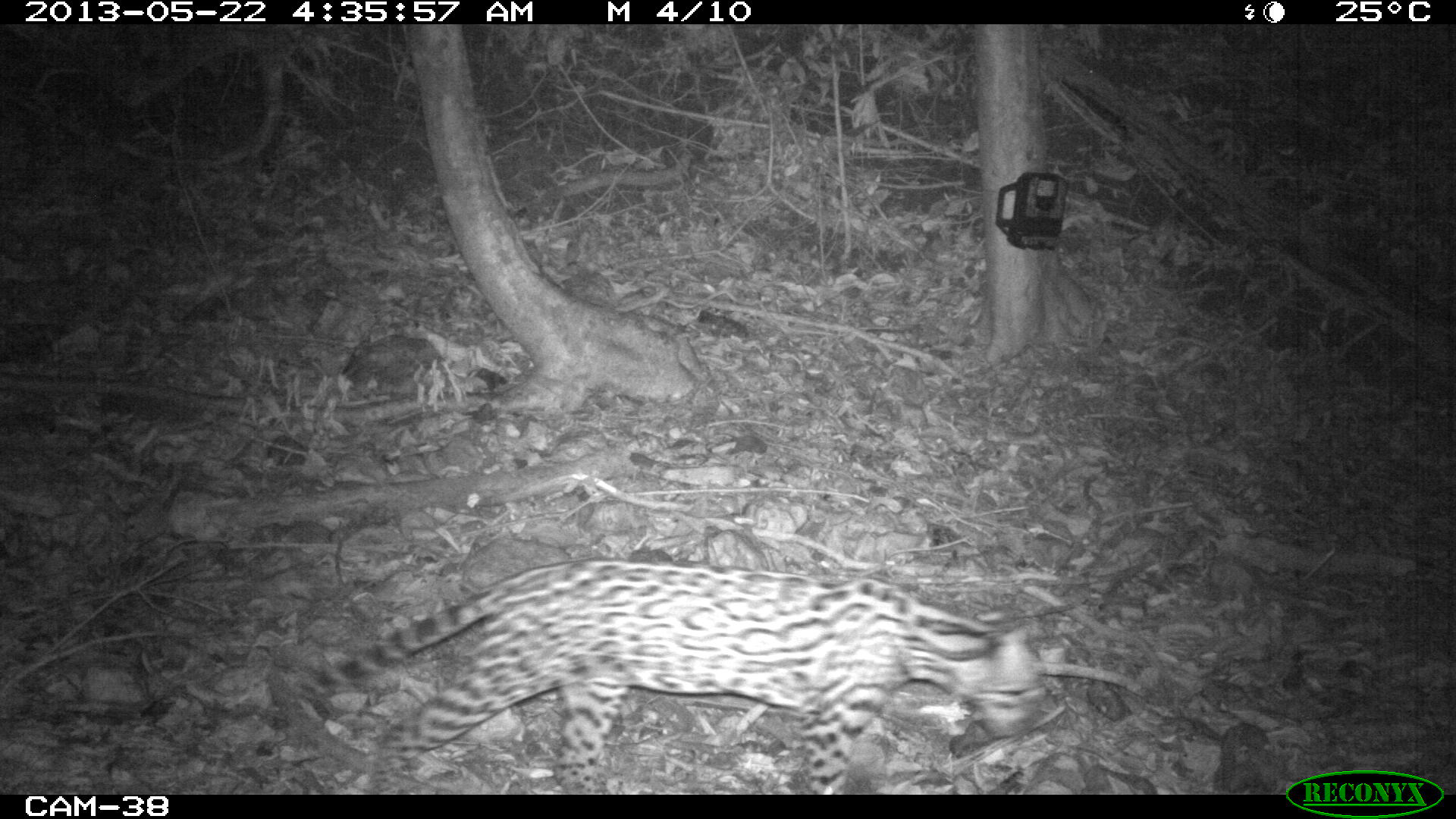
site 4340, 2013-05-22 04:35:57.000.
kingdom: Animalia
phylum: Chordata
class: Mammalia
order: Carnivora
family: Felidae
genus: Leopardus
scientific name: Leopardus pardalis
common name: ocelot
Leopardus pardalis (ocelot), count 1.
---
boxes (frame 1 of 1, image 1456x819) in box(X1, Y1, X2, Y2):
leopardus pardalis: box(316, 554, 1049, 793)